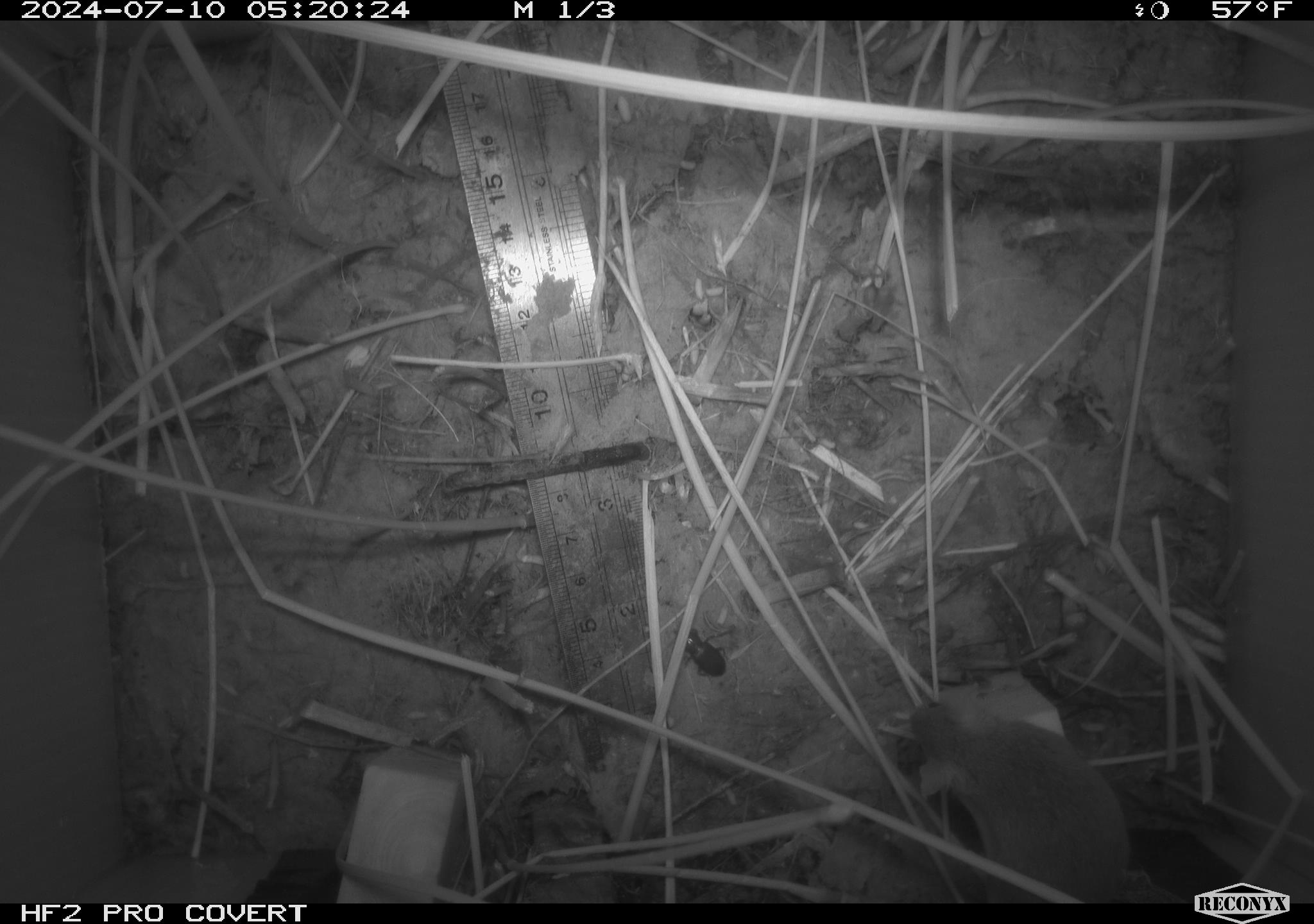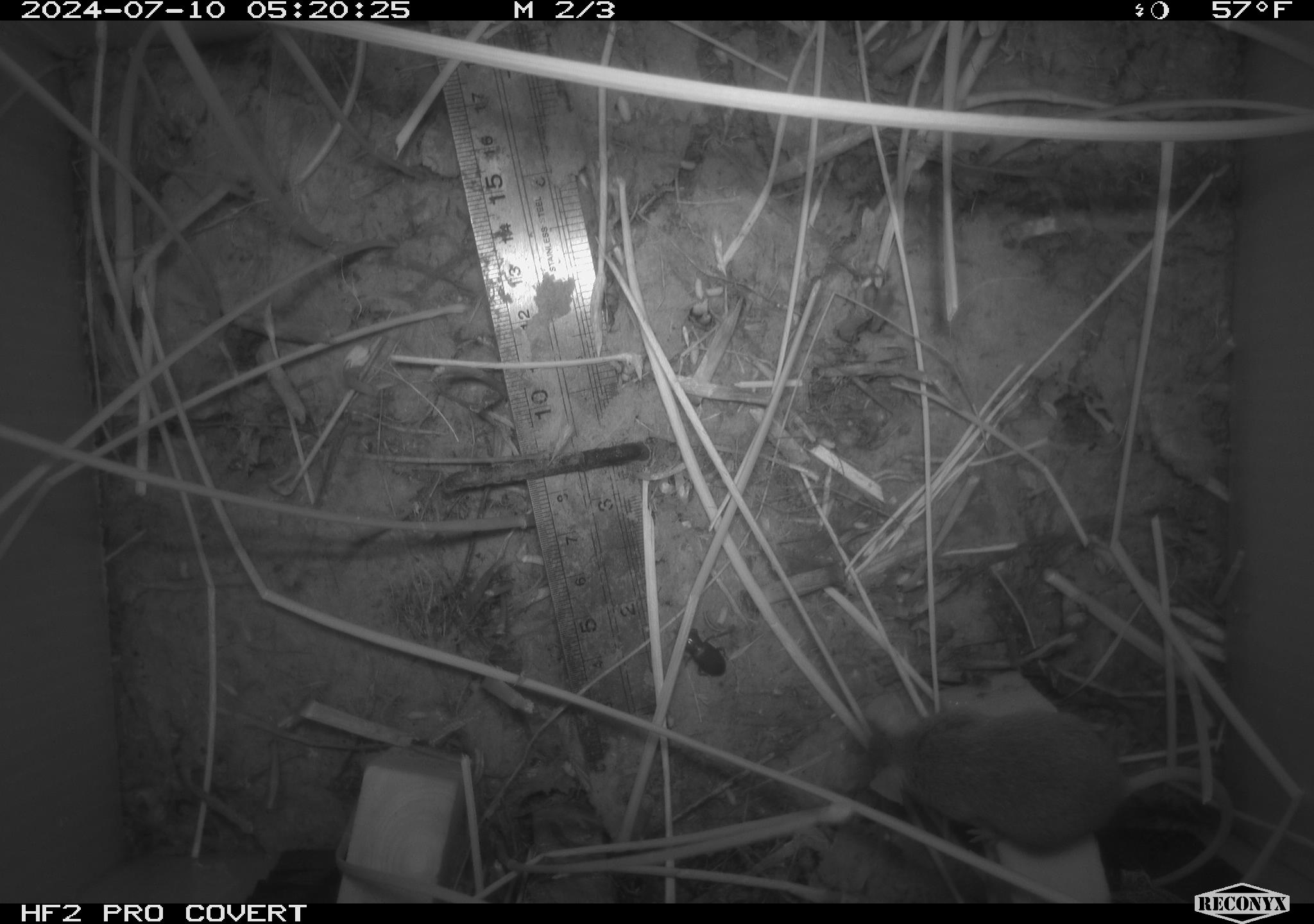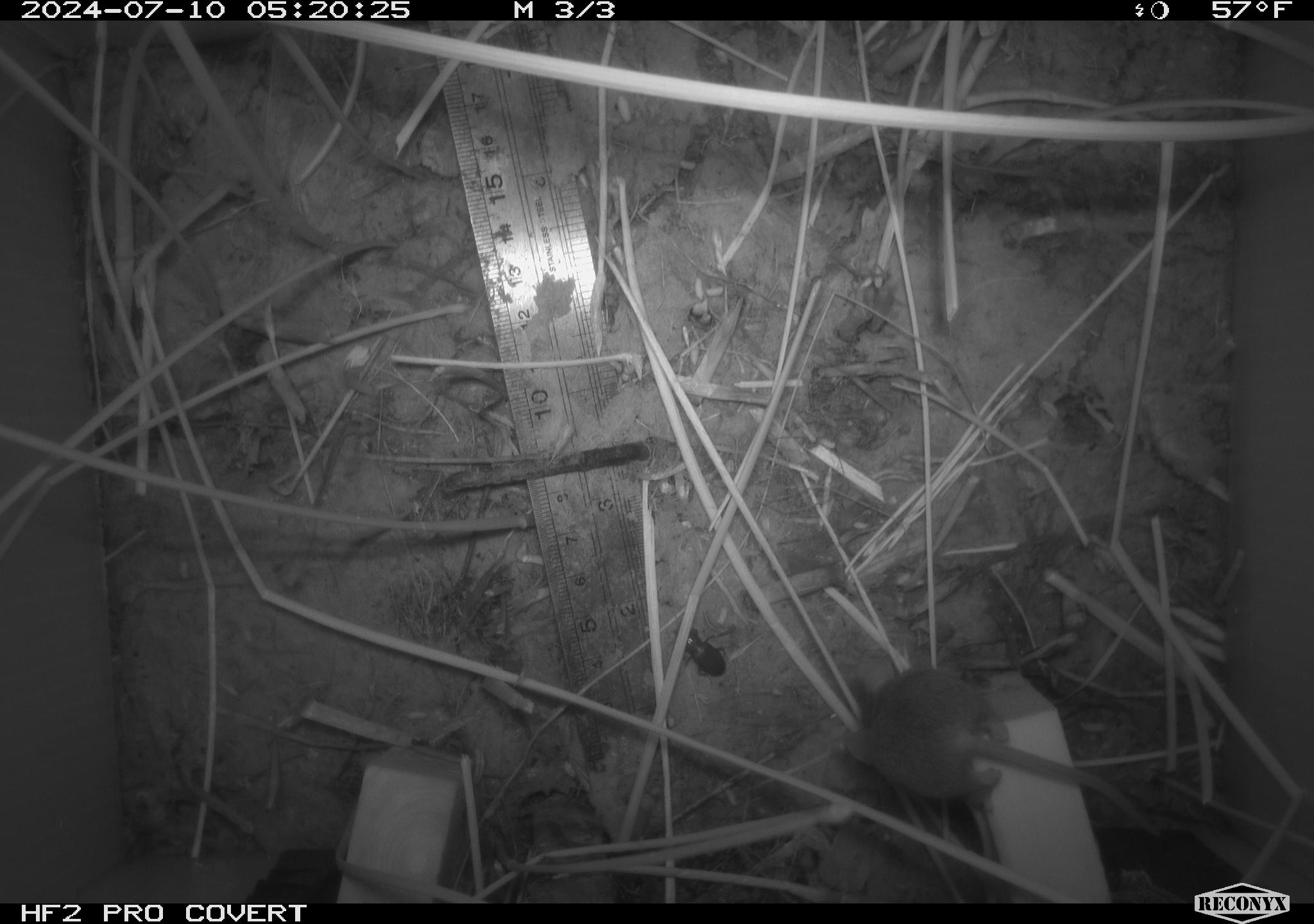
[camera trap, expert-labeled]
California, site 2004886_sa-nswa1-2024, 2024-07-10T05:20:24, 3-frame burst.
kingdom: Animalia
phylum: Chordata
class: Mammalia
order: Rodentia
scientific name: Rodentia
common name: rodent